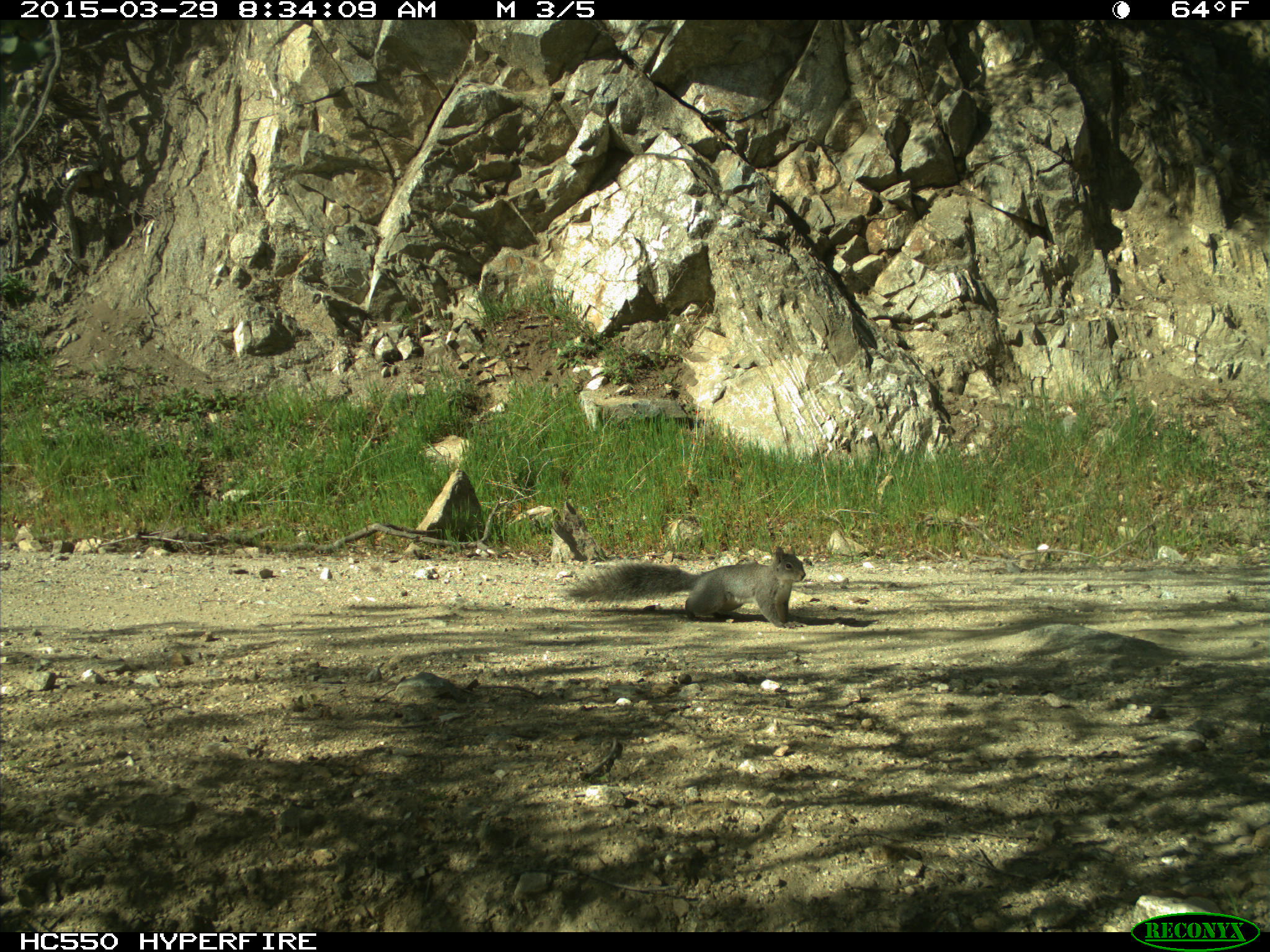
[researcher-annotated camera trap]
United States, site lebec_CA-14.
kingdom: Animalia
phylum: Chordata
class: Mammalia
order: Rodentia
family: Sciuridae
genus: Sciurus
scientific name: Sciurus carolinensis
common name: eastern gray squirrel